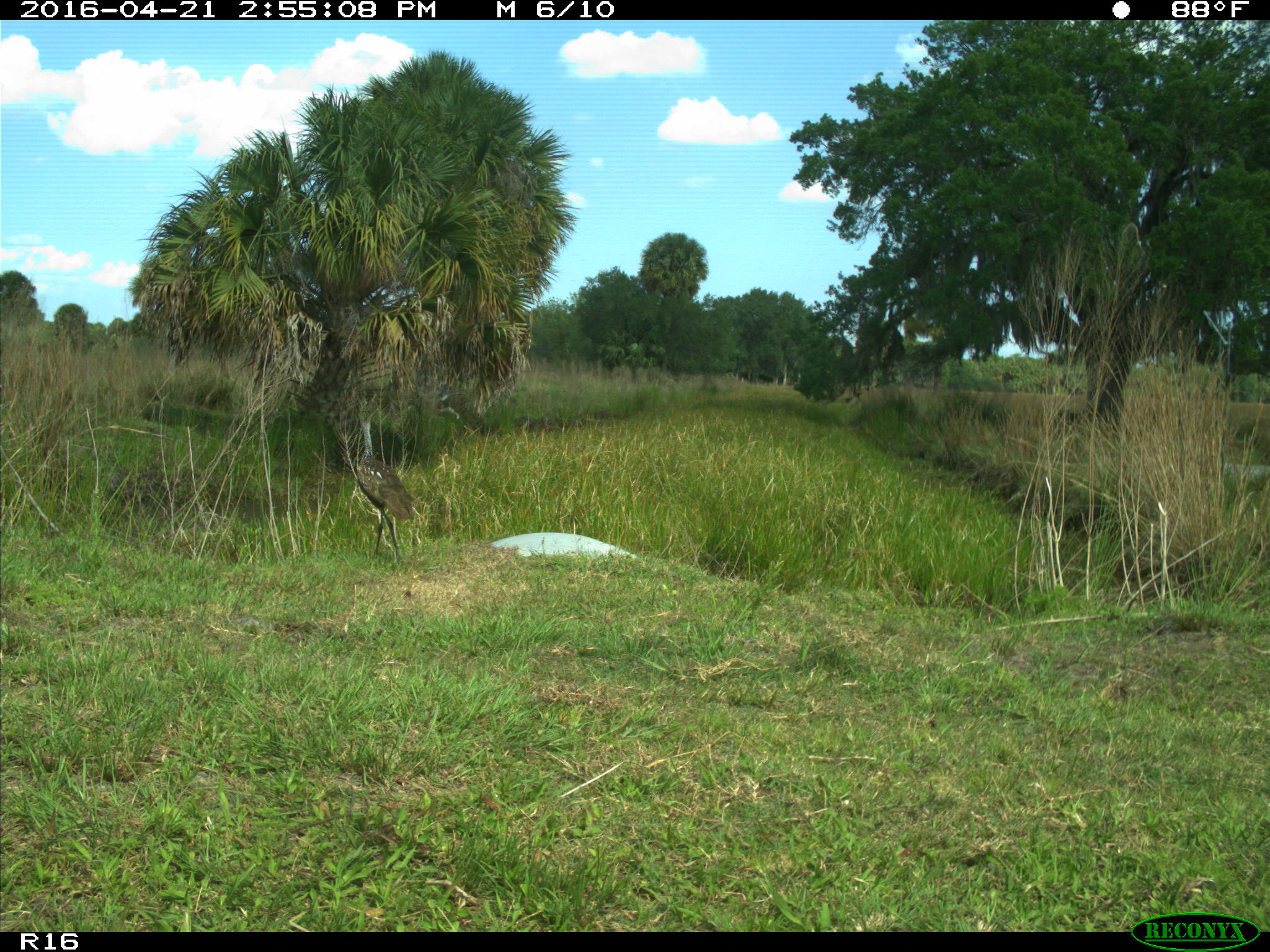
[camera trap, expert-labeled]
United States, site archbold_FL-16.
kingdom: Animalia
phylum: Chordata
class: Aves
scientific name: Aves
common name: birds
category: unidentified bird